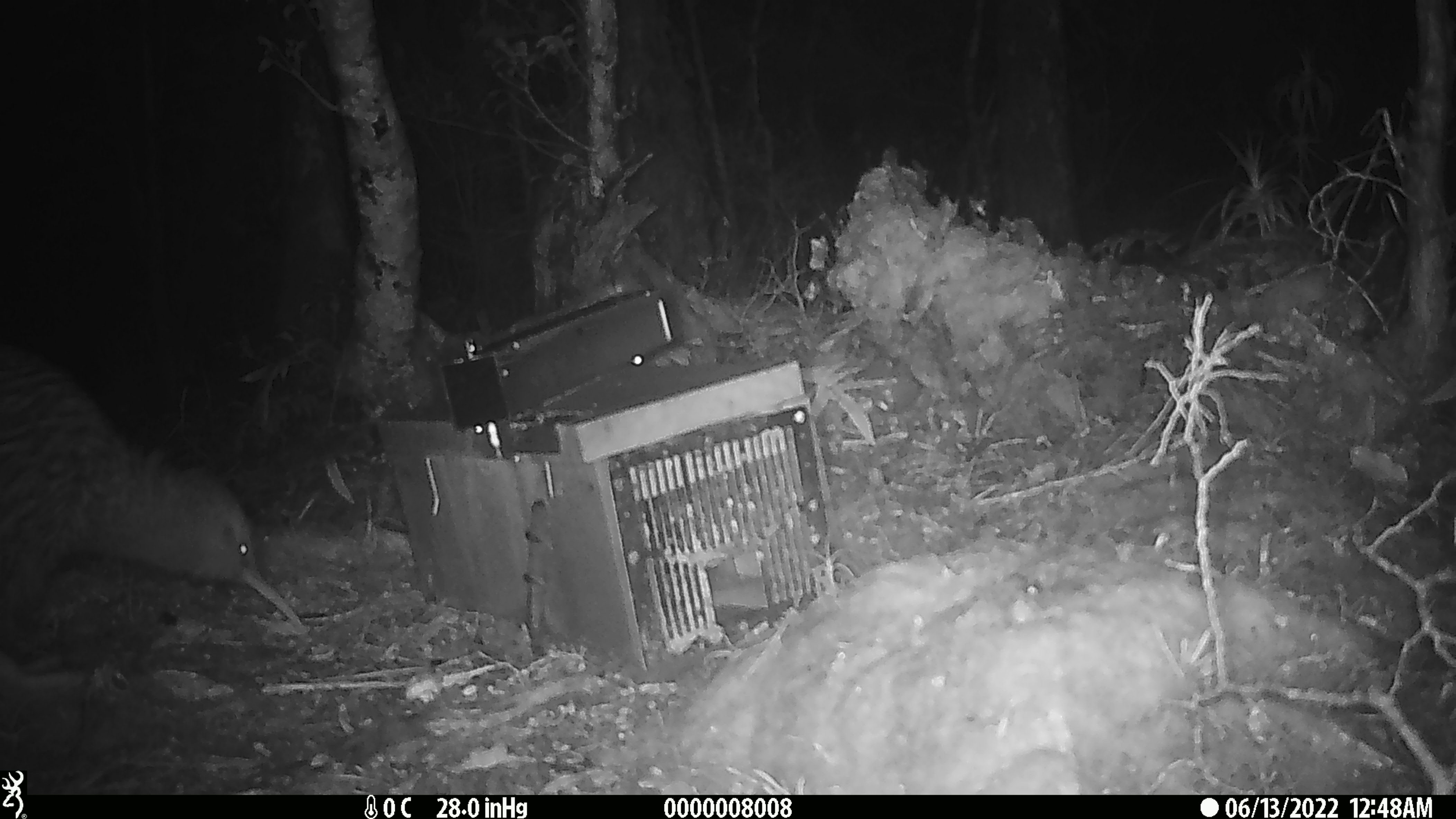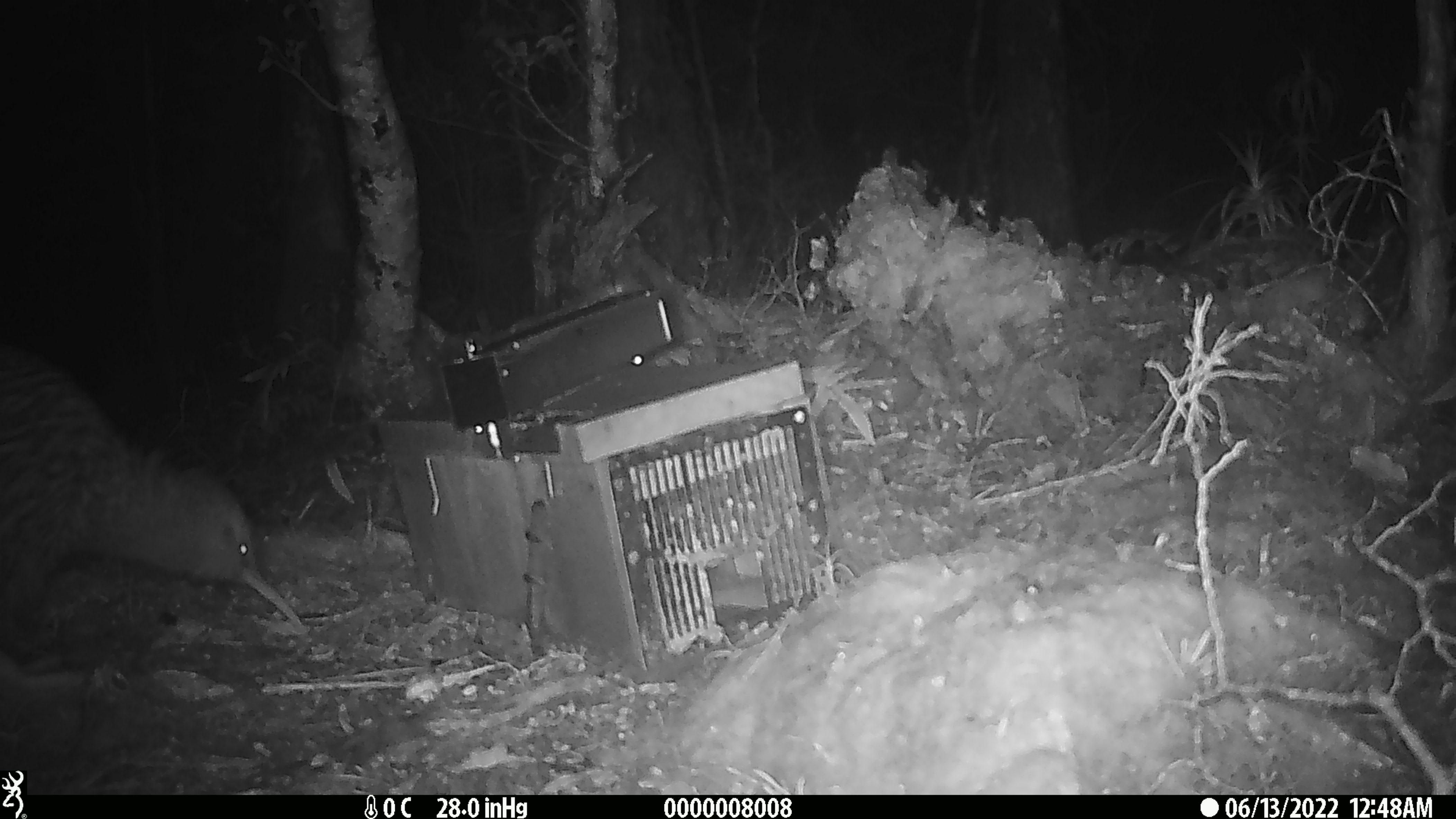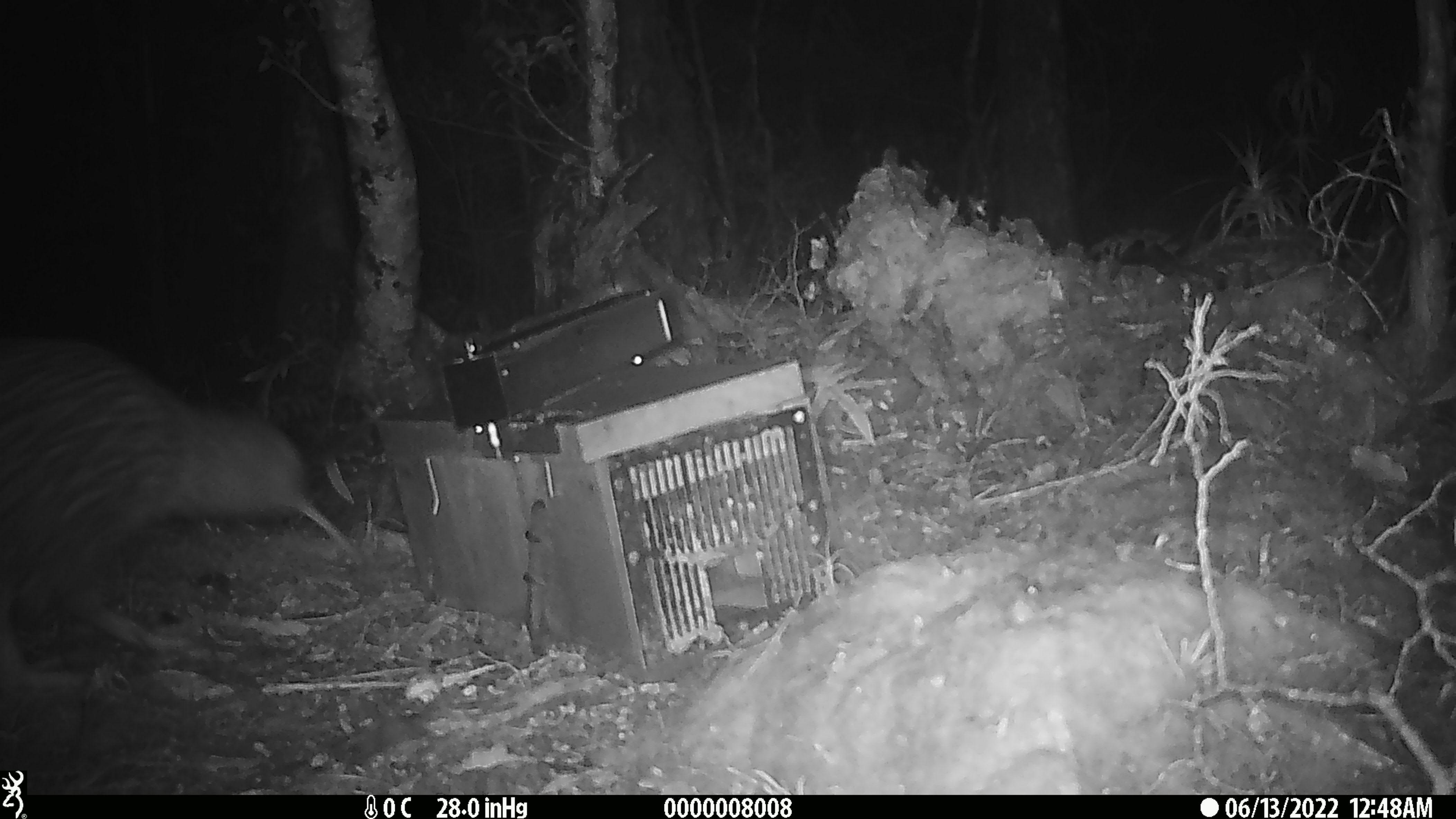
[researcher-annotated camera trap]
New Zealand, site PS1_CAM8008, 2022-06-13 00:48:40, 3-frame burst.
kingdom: Animalia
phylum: Chordata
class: Aves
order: Apterygiformes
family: Apterygidae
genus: Apteryx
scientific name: Apteryx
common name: kiwi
Kiwi (Apteryx).